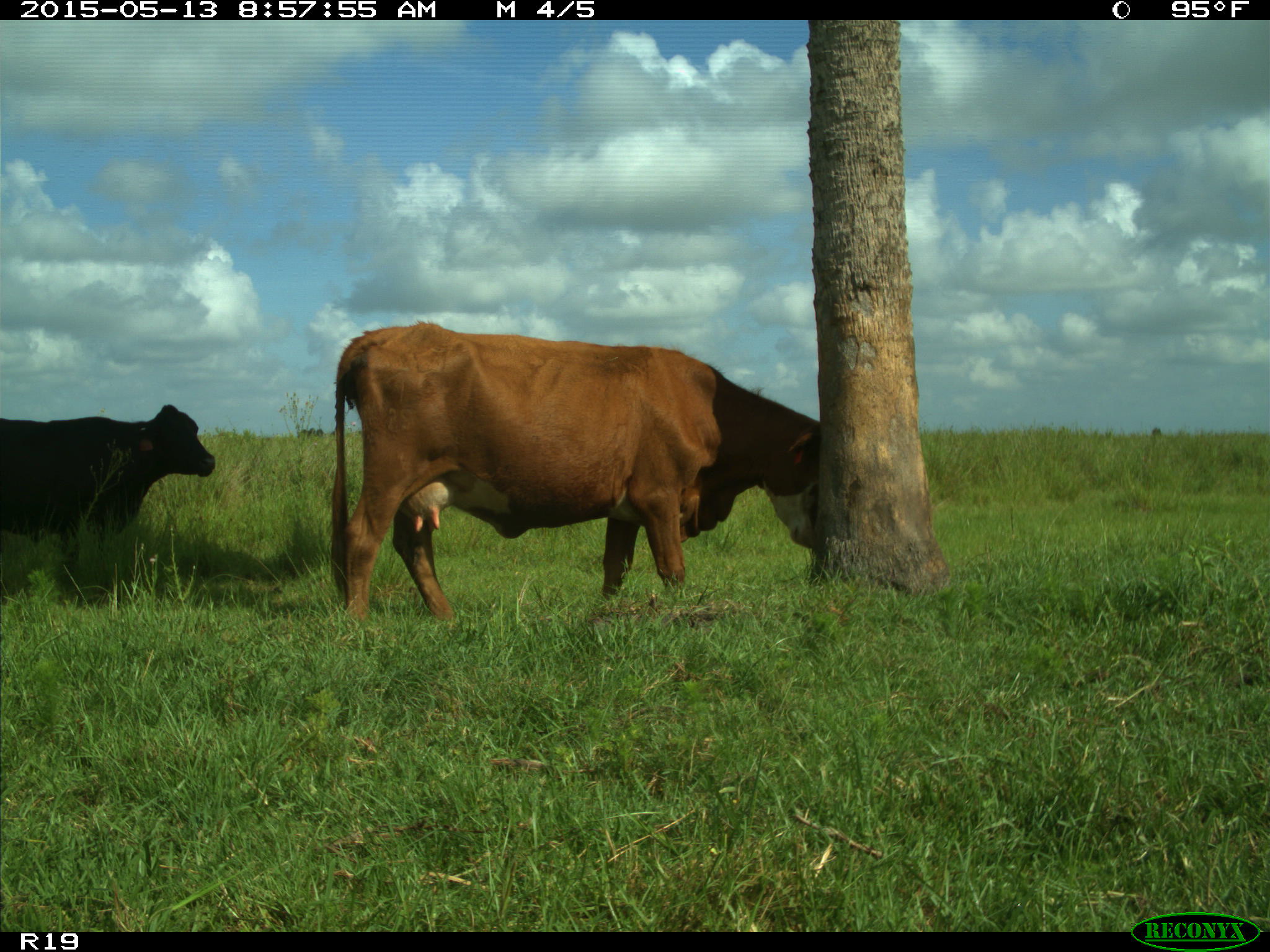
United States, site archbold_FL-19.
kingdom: Animalia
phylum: Chordata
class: Mammalia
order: Artiodactyla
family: Bovidae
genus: Bos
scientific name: Bos taurus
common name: domestic cow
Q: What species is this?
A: Bos taurus (domestic cow).